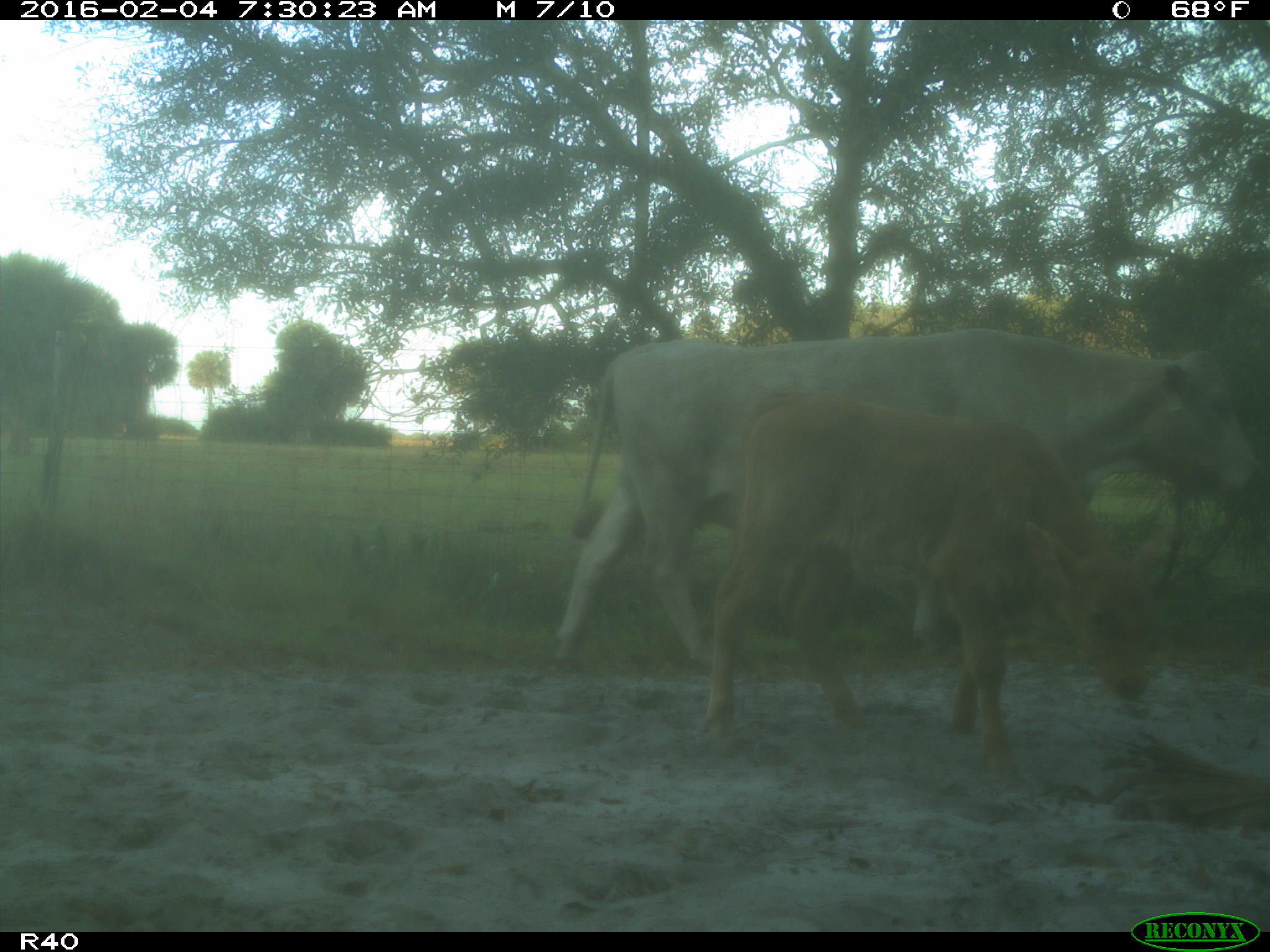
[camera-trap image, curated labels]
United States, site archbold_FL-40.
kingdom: Animalia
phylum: Chordata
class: Mammalia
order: Artiodactyla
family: Bovidae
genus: Bos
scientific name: Bos taurus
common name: domestic cow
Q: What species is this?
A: Bos taurus (domestic cow).